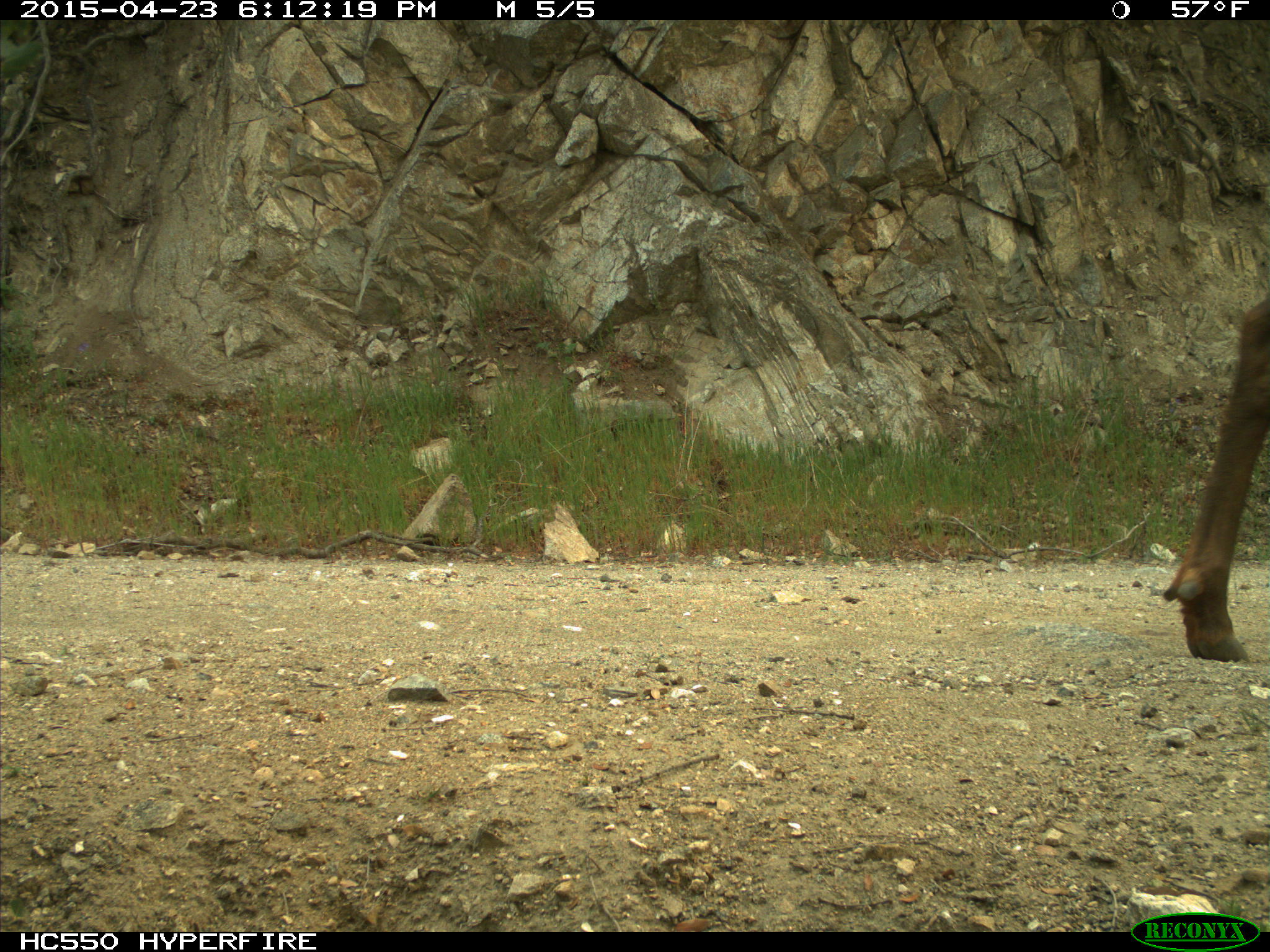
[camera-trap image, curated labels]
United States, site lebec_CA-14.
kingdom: Animalia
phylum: Chordata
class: Mammalia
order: Artiodactyla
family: Cervidae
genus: Cervus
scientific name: Cervus canadensis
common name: elk